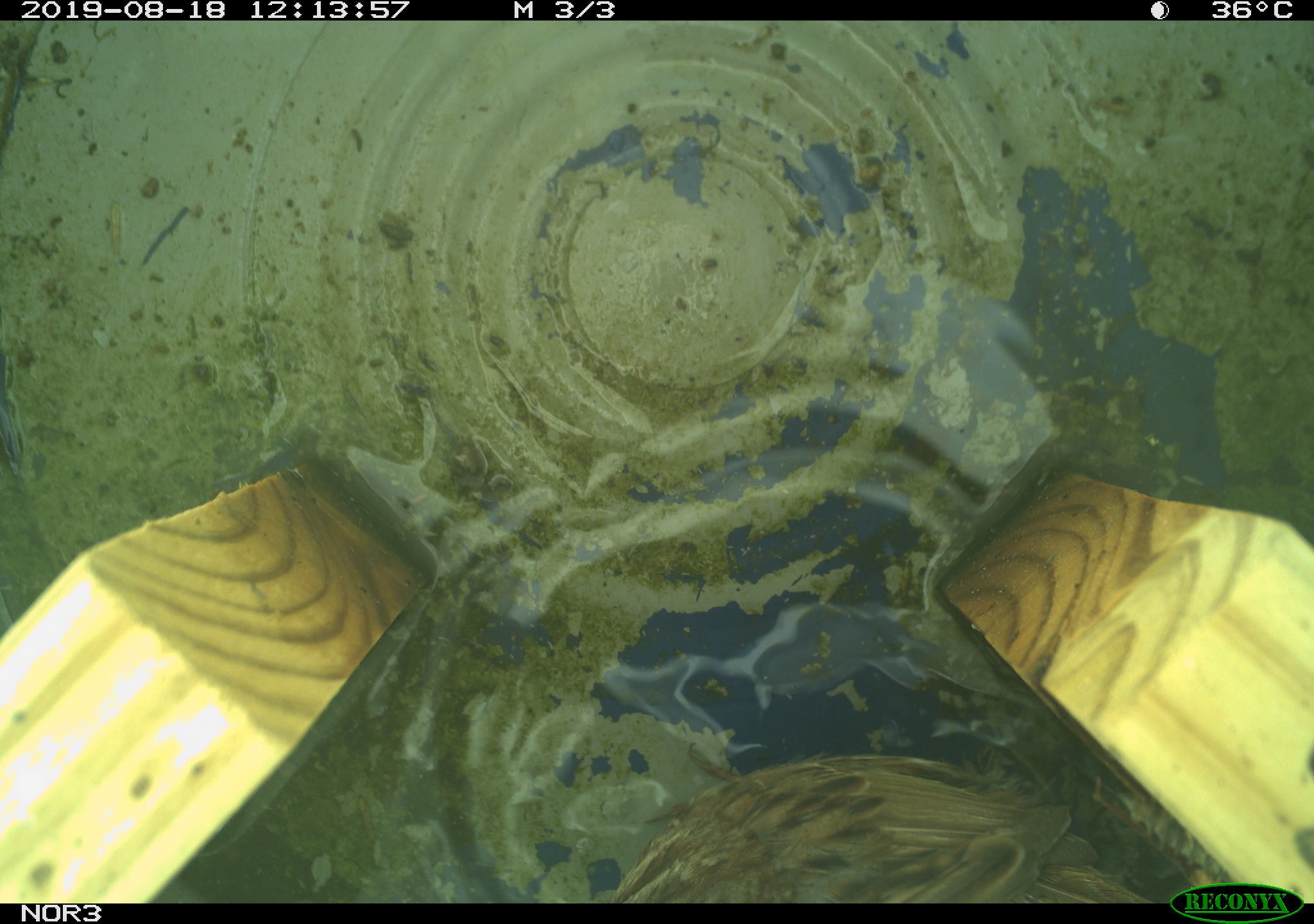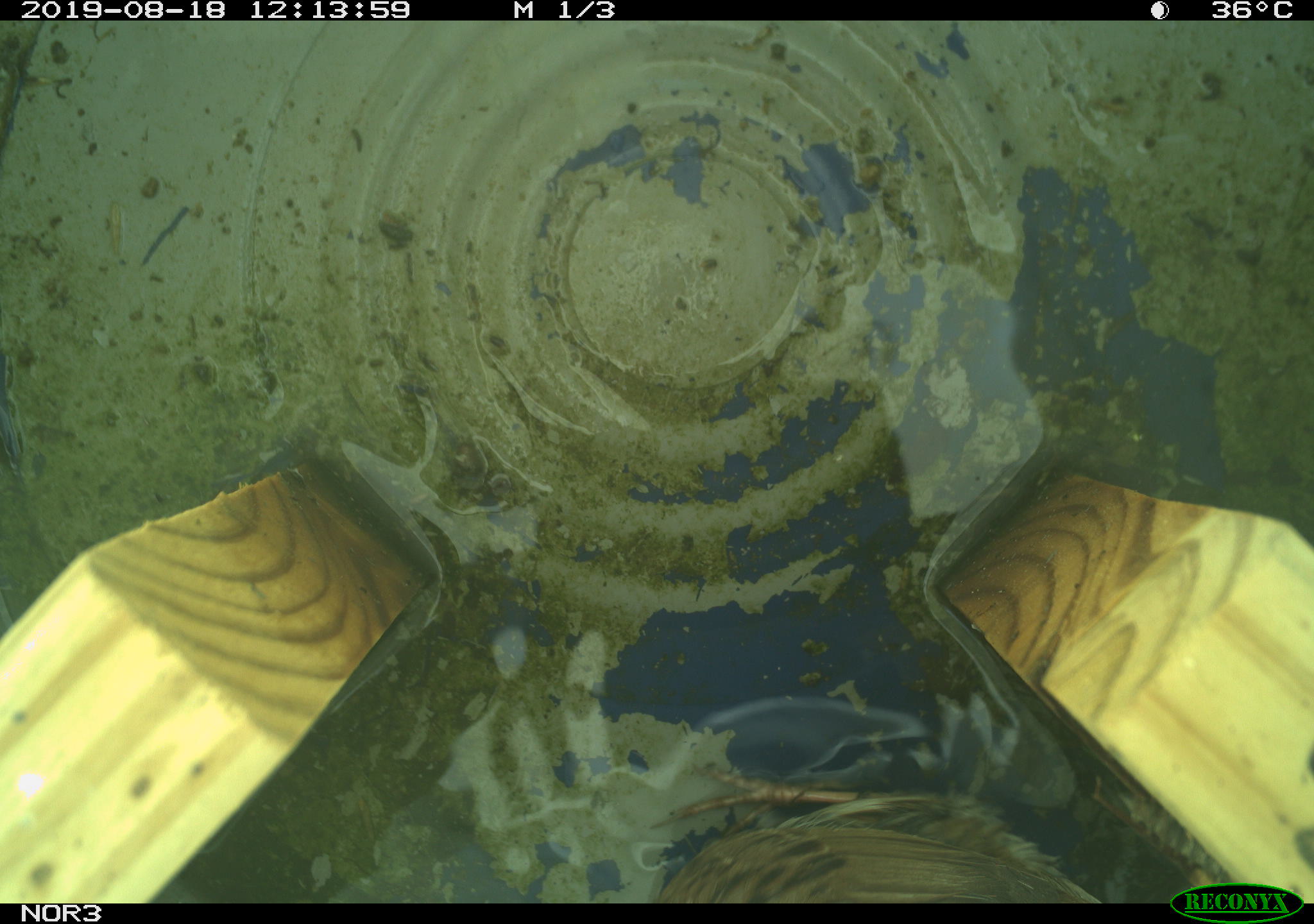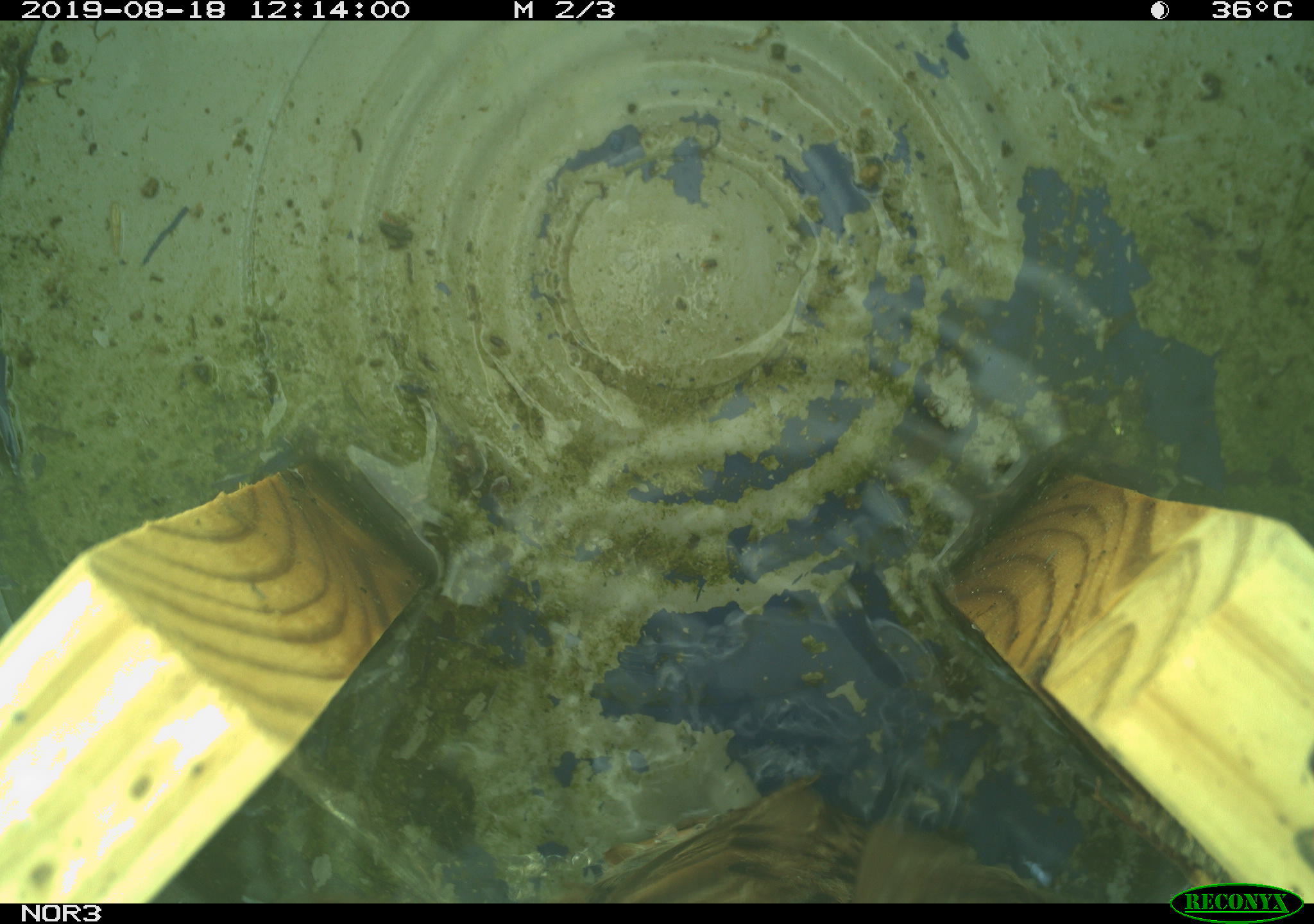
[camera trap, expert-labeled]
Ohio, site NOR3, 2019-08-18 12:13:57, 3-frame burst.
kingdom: Animalia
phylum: Chordata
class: Aves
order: Passeriformes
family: Passerellidae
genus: Melospiza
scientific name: Melospiza melodia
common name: song sparrow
Song sparrow (Melospiza melodia).